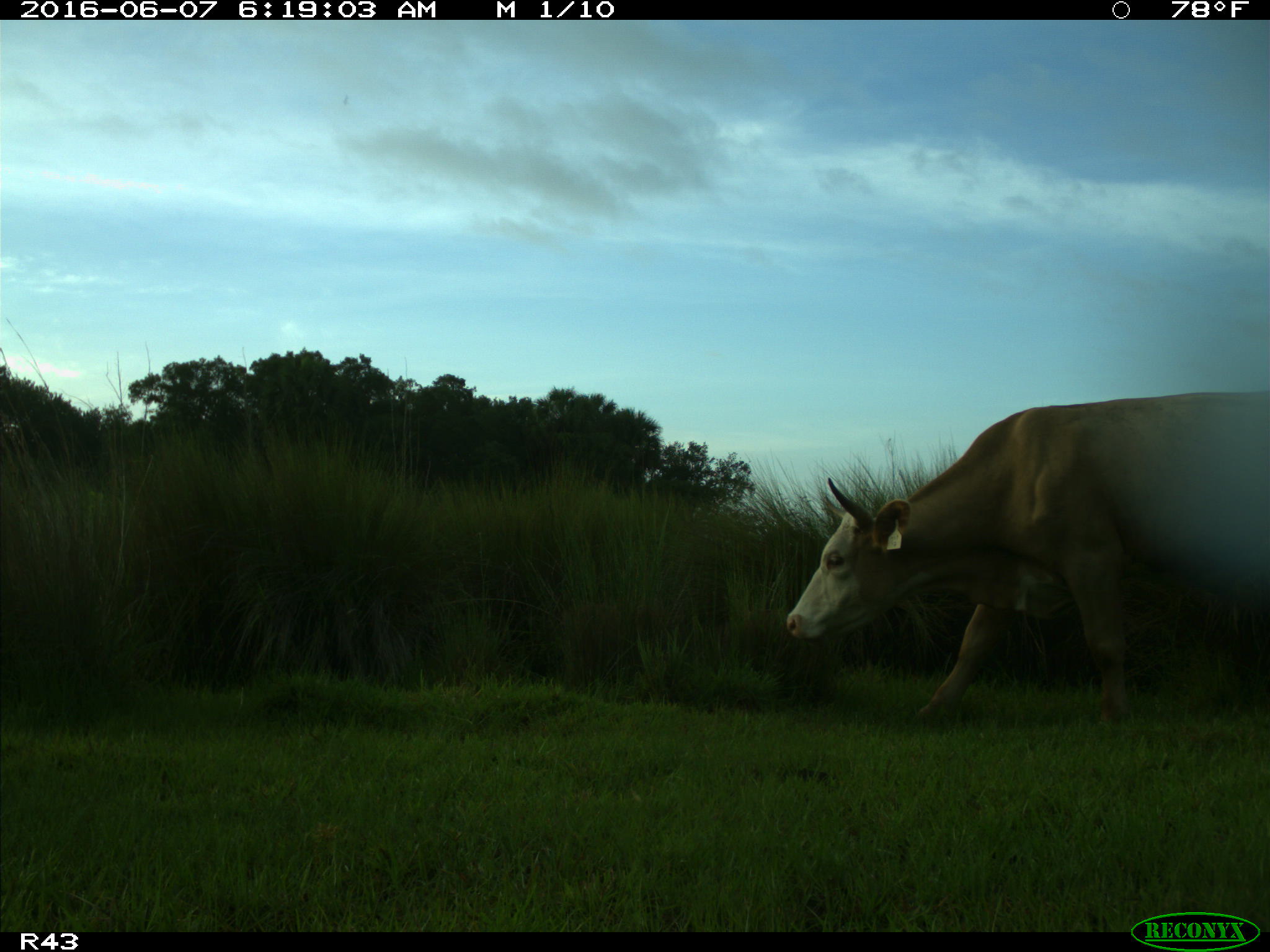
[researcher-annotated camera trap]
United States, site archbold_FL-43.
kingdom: Animalia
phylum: Chordata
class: Mammalia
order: Artiodactyla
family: Bovidae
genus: Bos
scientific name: Bos taurus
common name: domestic cow